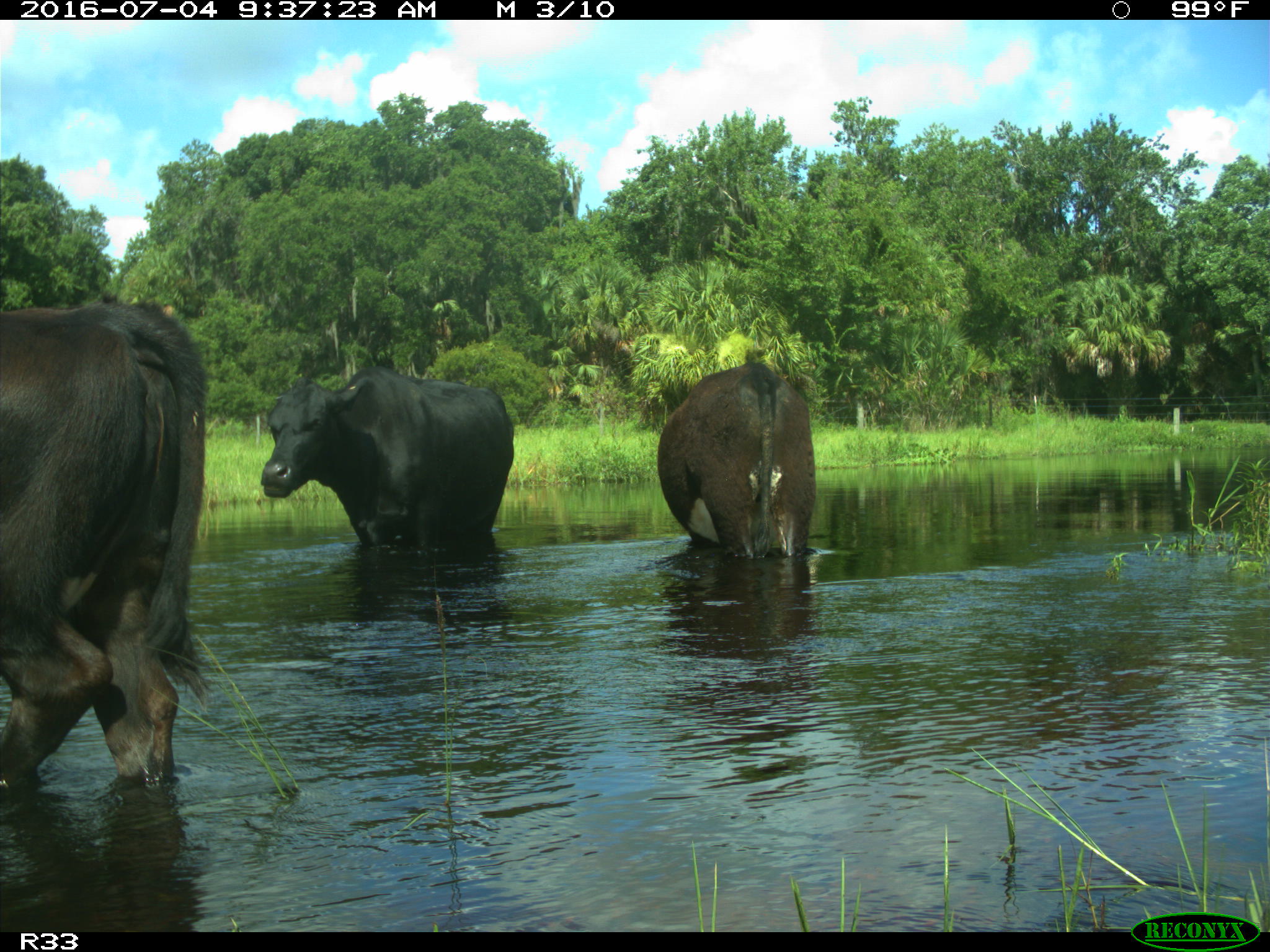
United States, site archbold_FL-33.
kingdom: Animalia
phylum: Chordata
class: Mammalia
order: Artiodactyla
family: Bovidae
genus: Bos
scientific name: Bos taurus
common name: domestic cow